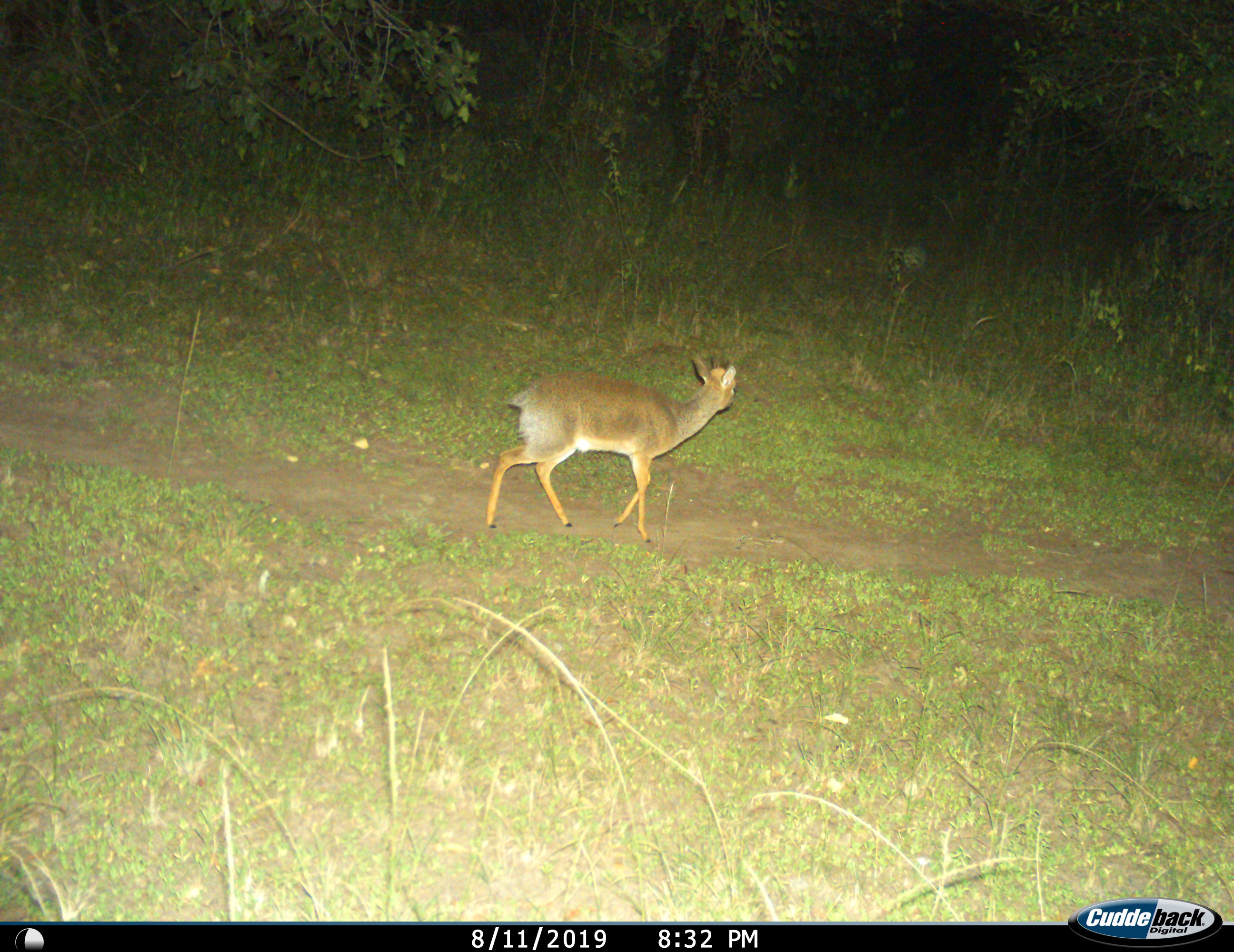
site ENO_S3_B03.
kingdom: Animalia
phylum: Chordata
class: Mammalia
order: Artiodactyla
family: Bovidae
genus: Madoqua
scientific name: Madoqua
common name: dik-dik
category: dikdik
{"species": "dikdik (dik-dik) (Madoqua)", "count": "1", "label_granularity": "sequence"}